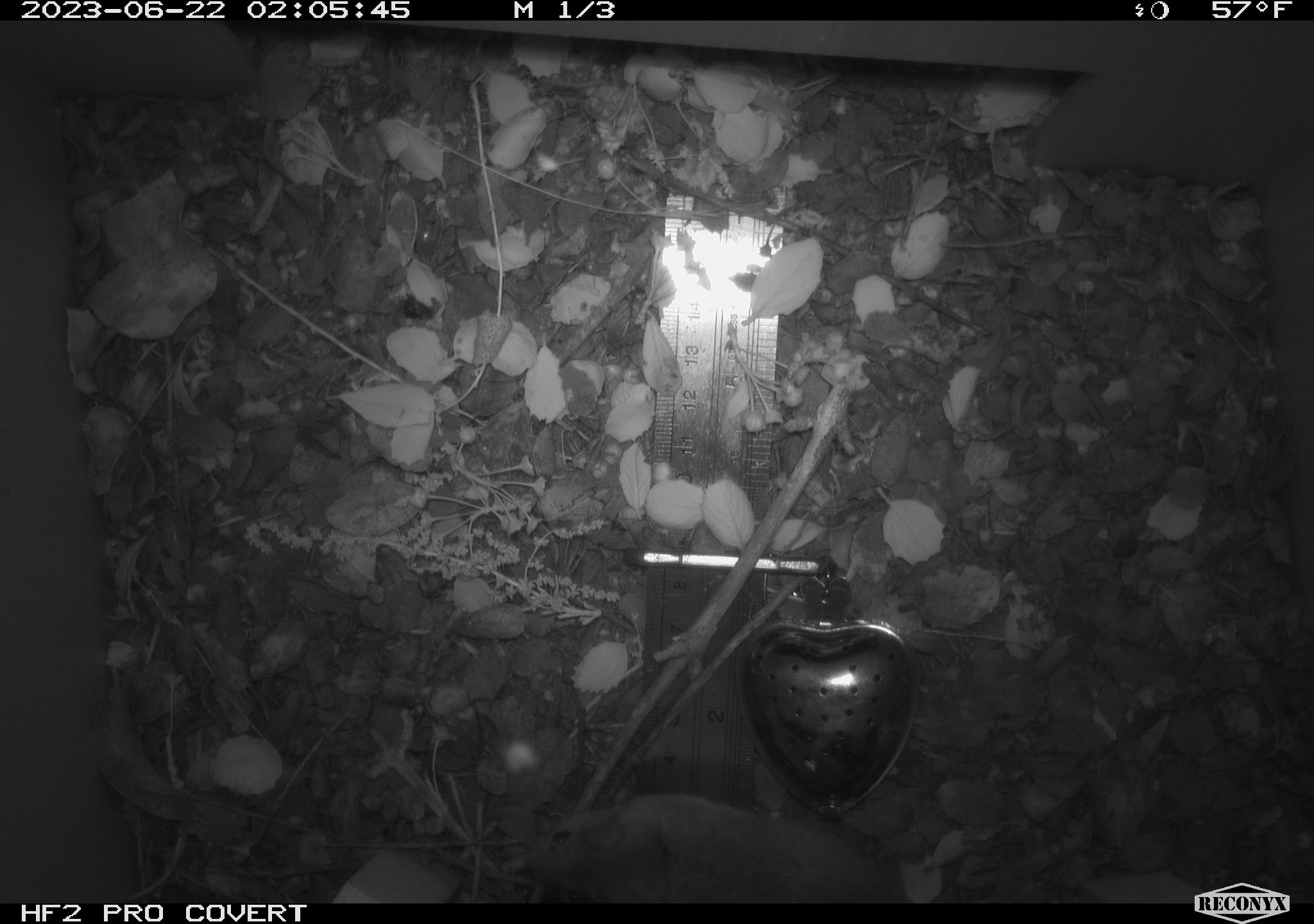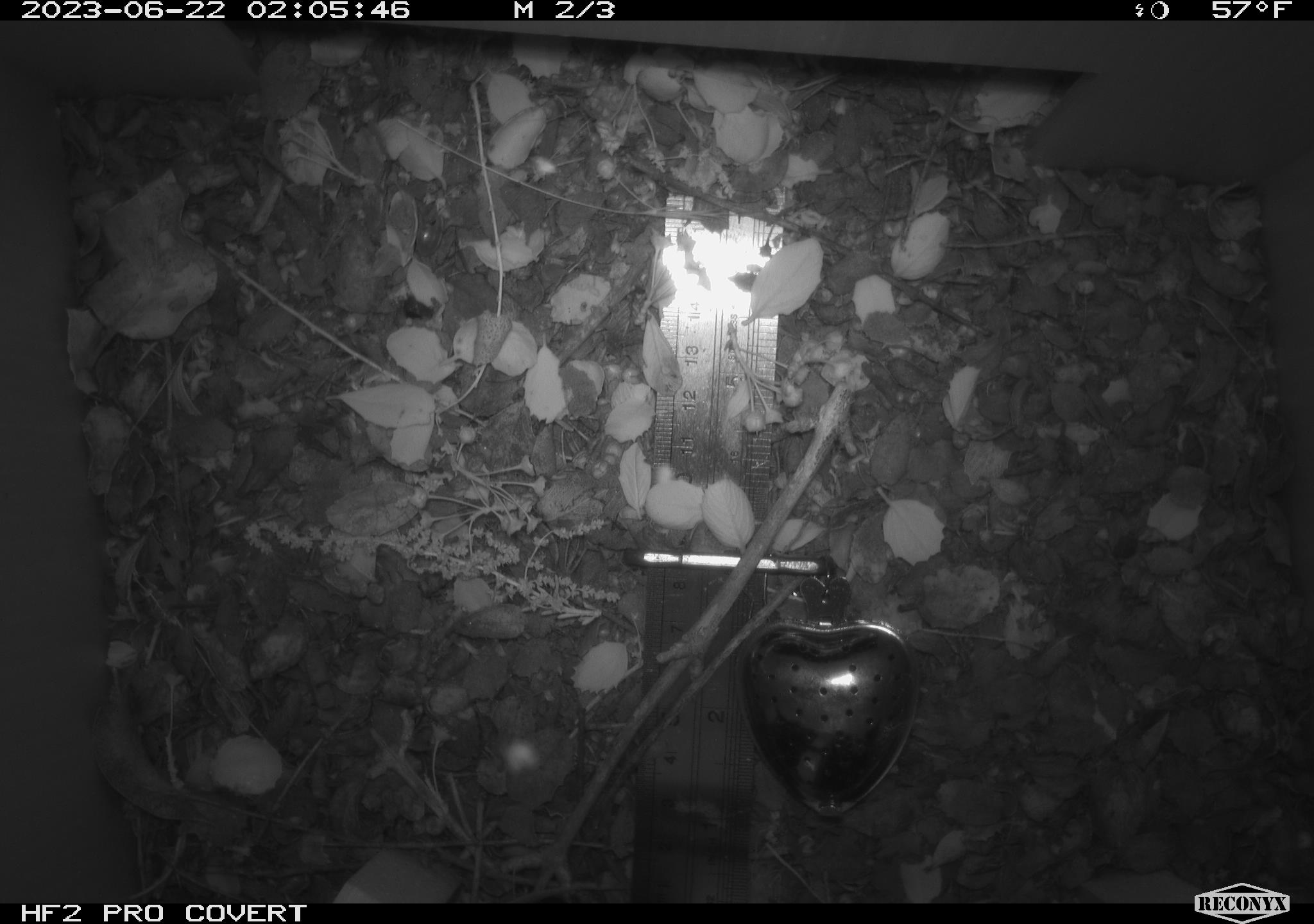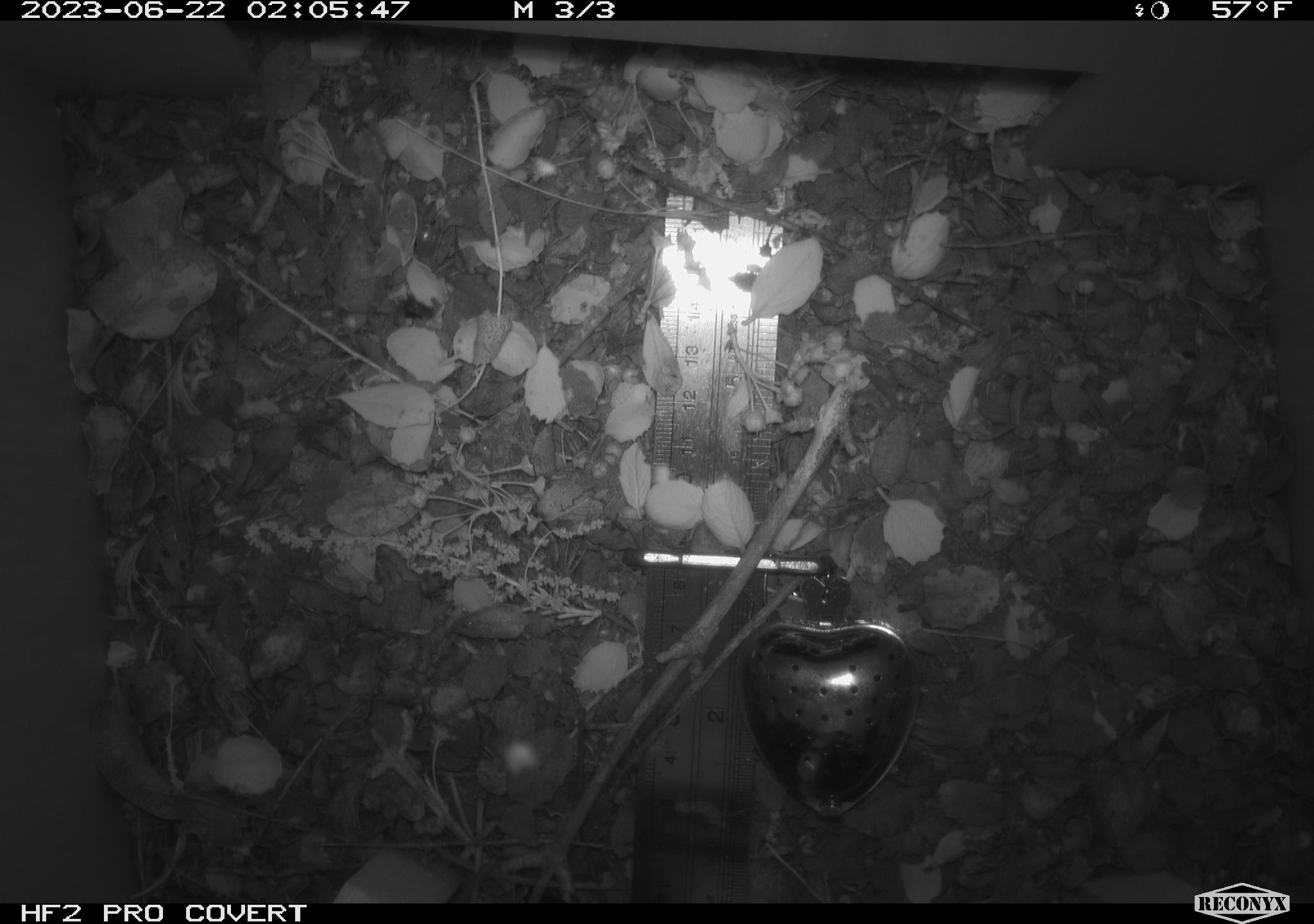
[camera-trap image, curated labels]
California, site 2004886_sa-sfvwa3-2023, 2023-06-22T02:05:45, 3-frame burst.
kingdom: Animalia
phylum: Chordata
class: Mammalia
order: Rodentia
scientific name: Rodentia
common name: mouse species